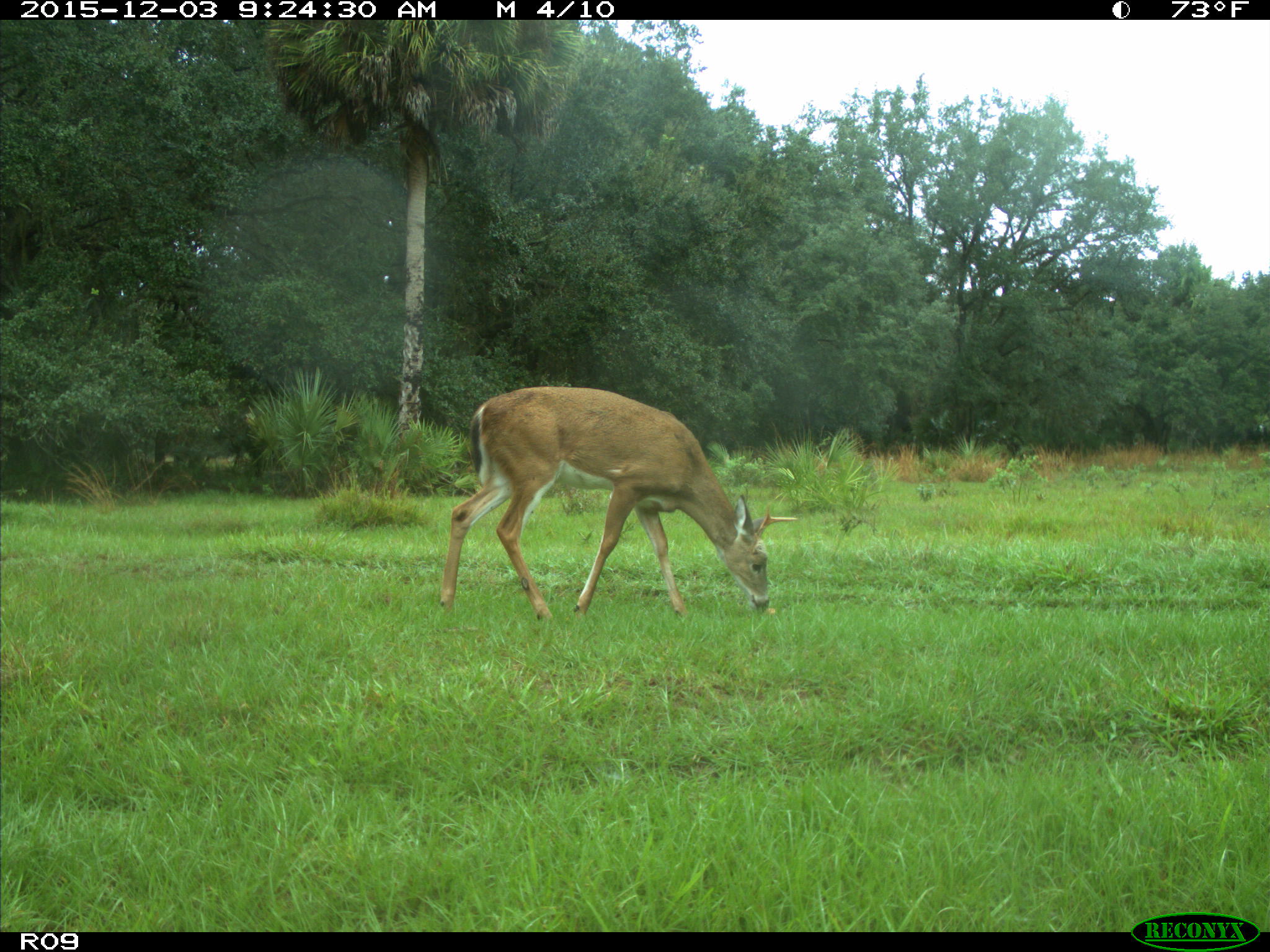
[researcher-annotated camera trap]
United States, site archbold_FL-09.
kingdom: Animalia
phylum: Chordata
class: Mammalia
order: Artiodactyla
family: Cervidae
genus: Odocoileus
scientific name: Odocoileus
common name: deer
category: unidentified deer